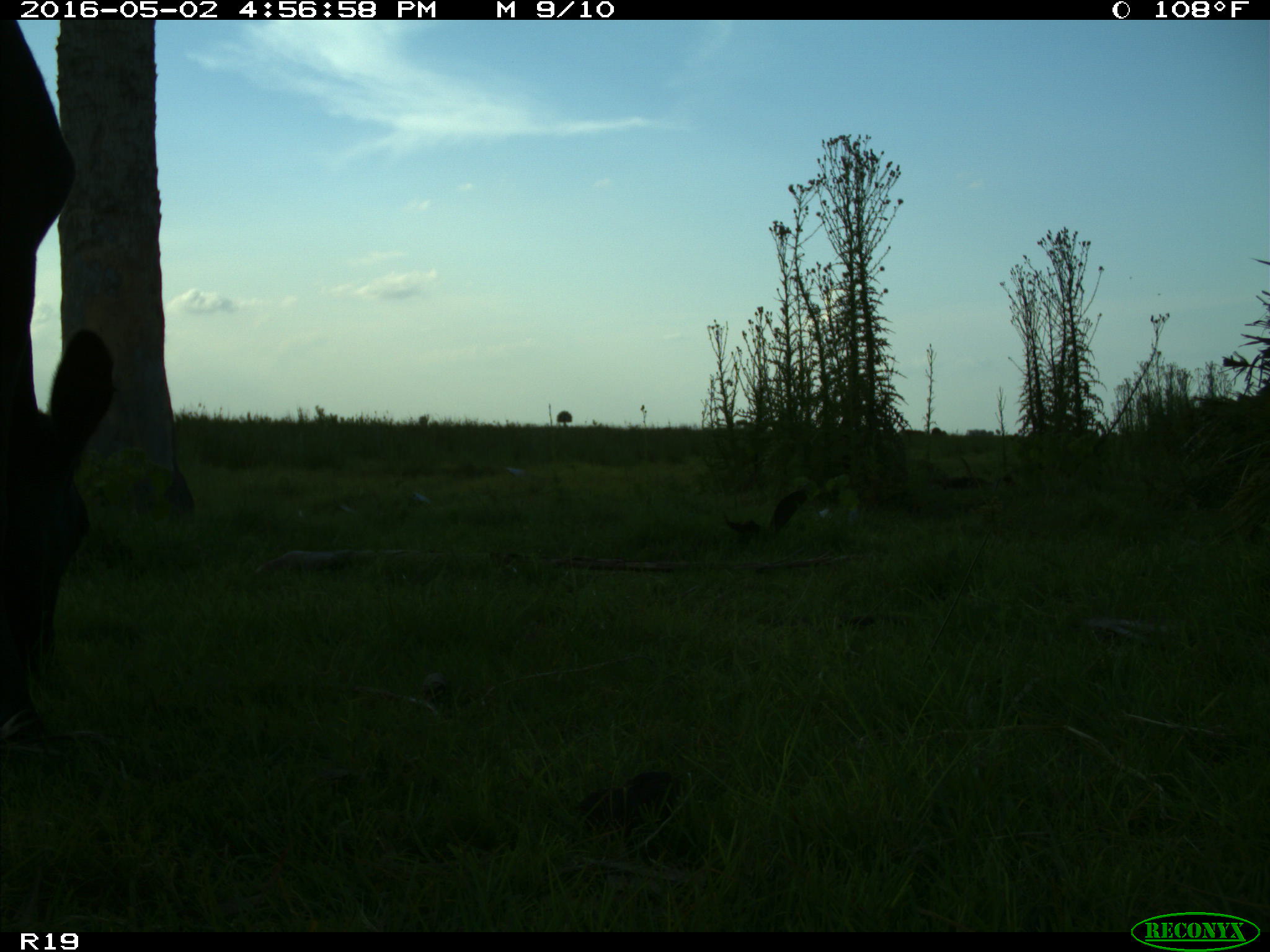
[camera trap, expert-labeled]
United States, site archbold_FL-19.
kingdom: Animalia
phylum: Chordata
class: Mammalia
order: Artiodactyla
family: Bovidae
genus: Bos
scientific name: Bos taurus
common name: domestic cow